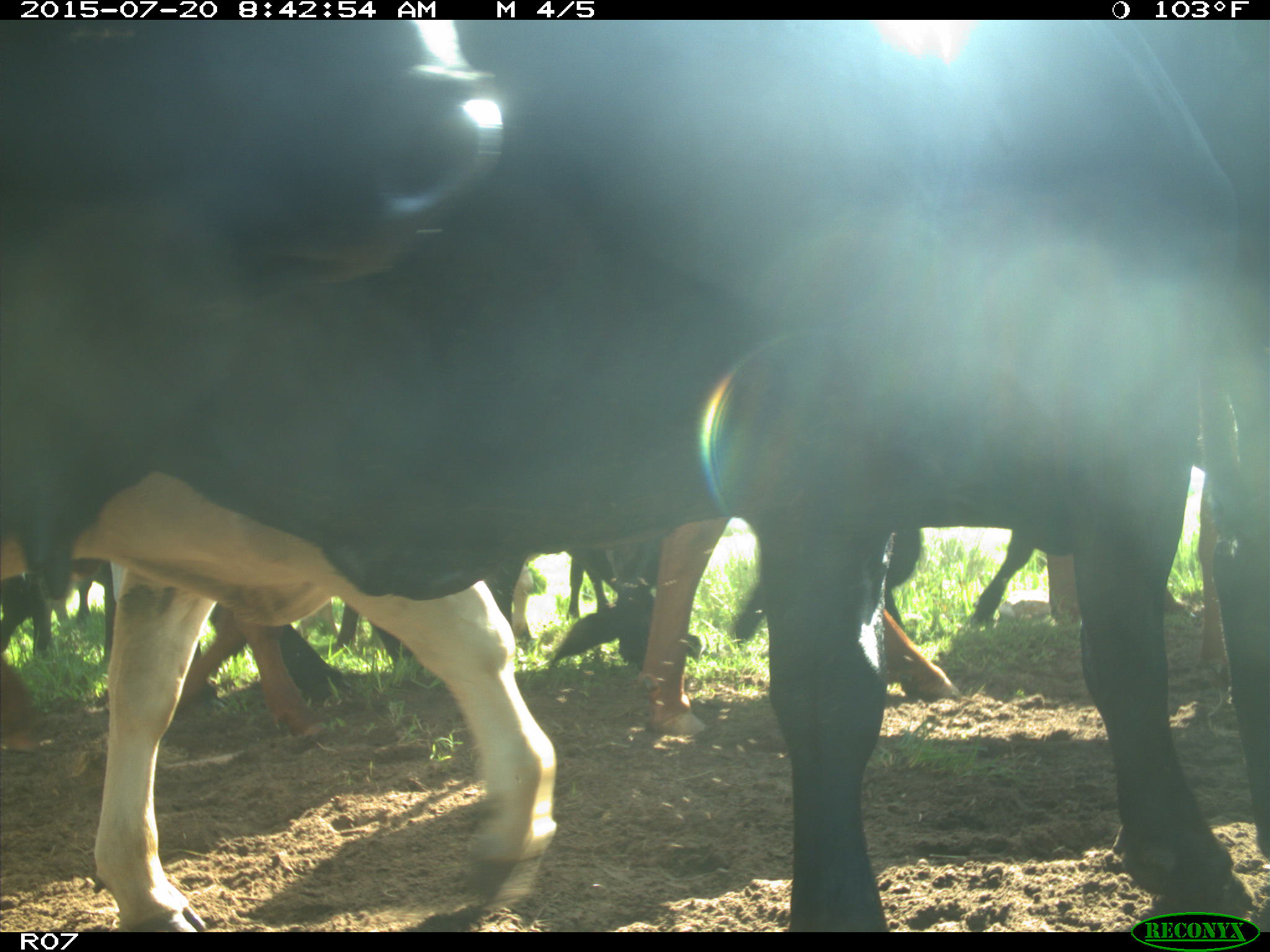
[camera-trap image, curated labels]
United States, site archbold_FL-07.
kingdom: Animalia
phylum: Chordata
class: Mammalia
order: Artiodactyla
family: Bovidae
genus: Bos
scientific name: Bos taurus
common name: domestic cow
Bos taurus (domestic cow).